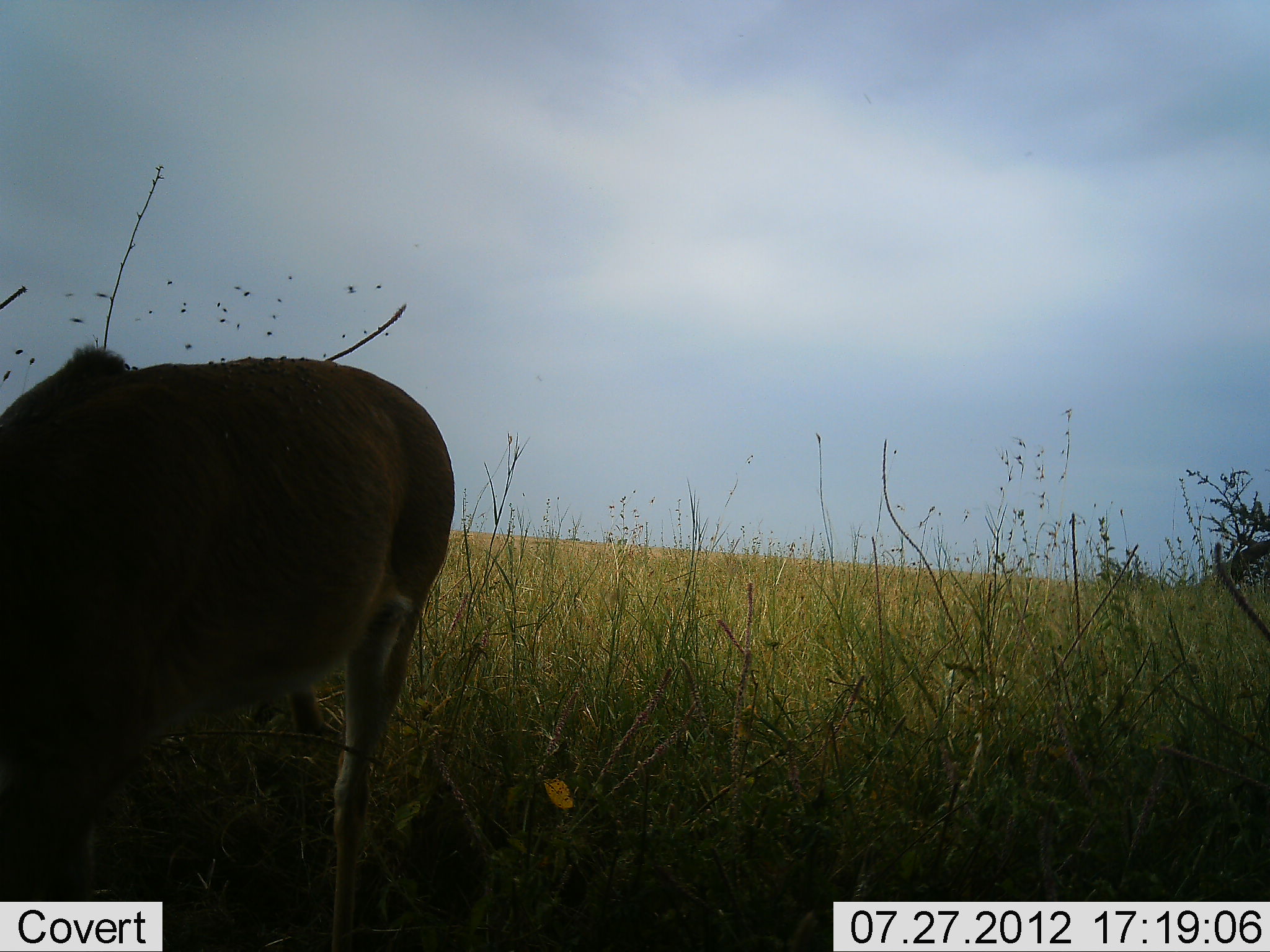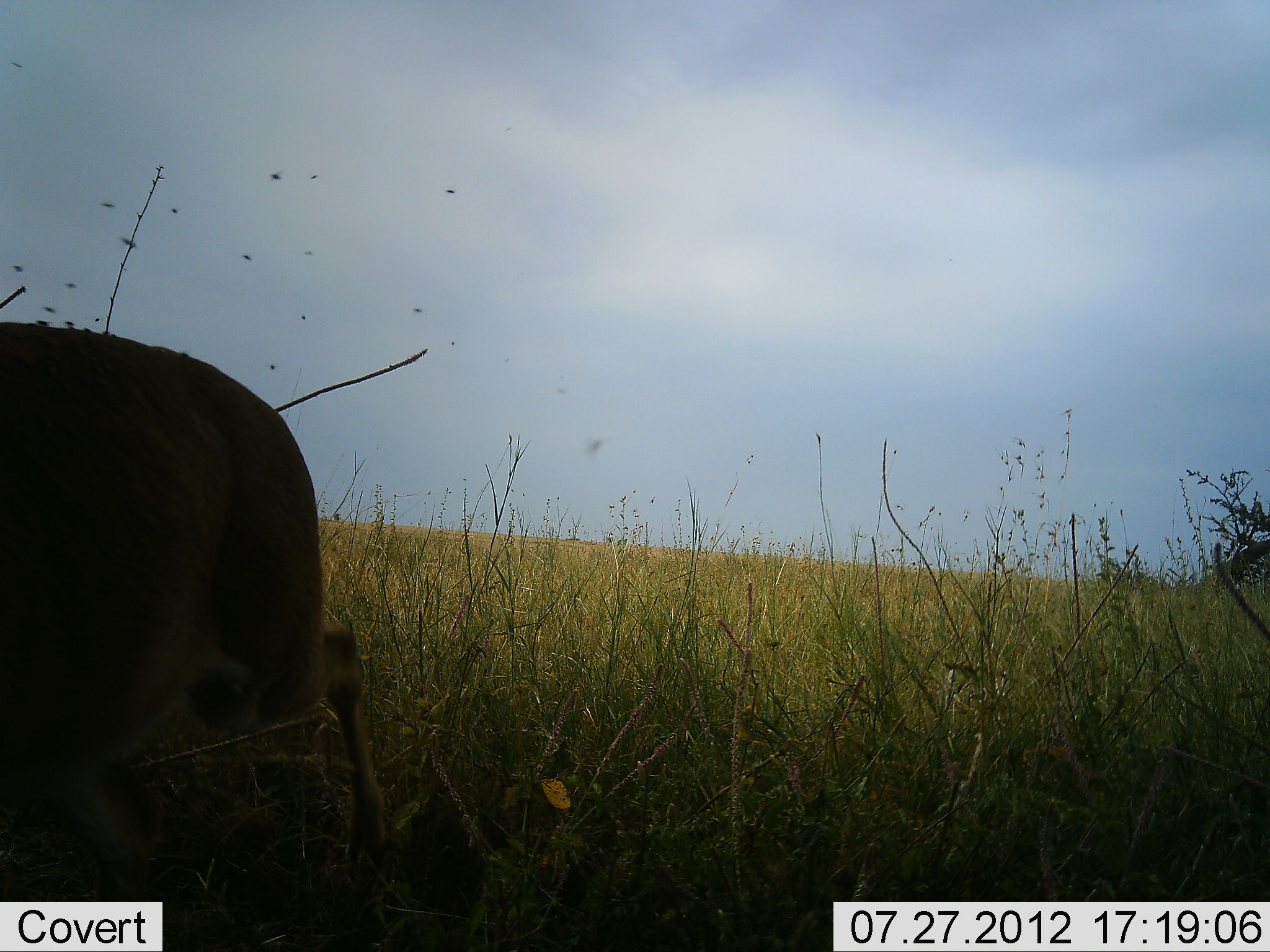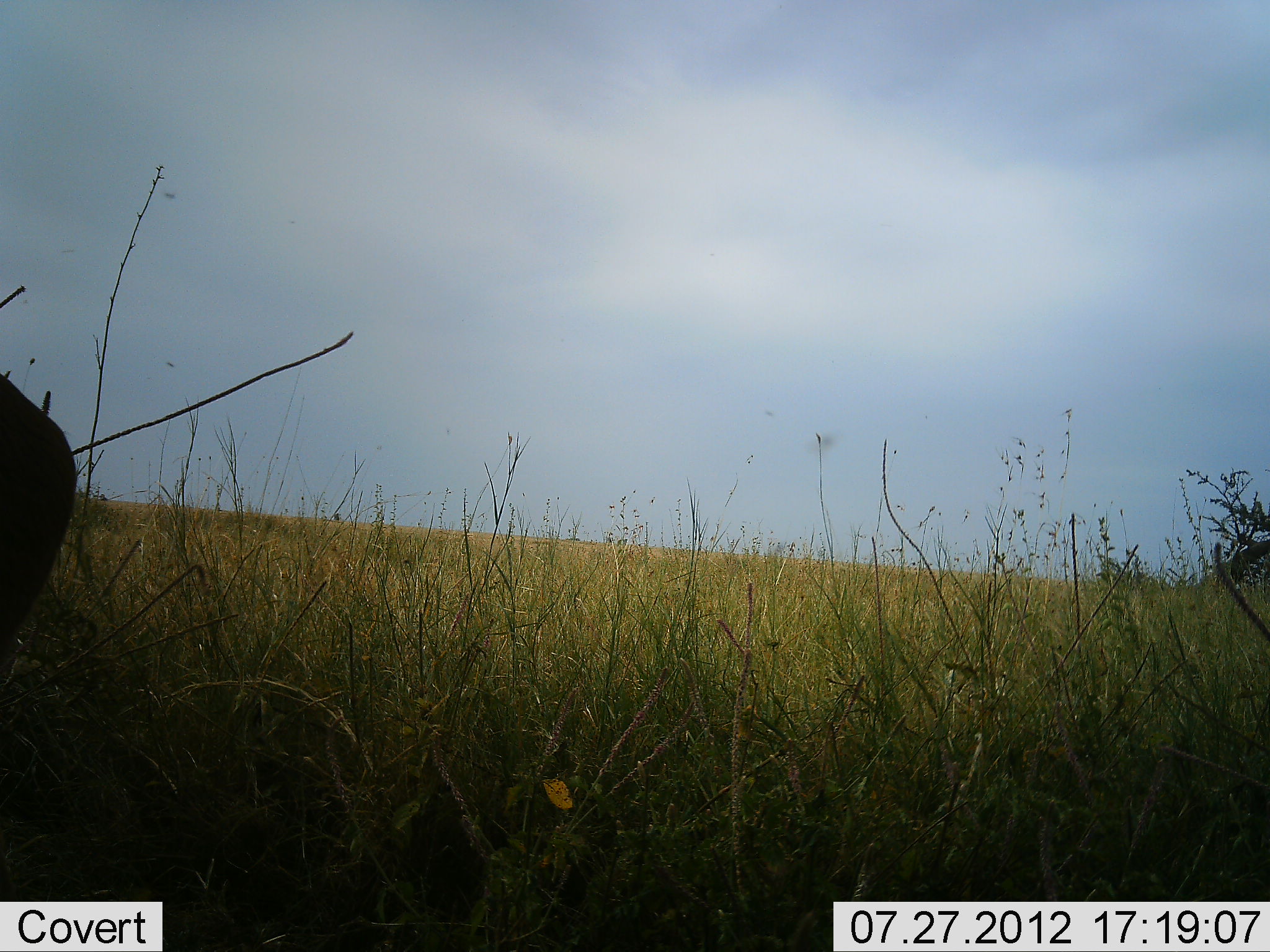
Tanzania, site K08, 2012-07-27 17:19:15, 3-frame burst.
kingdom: Animalia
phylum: Chordata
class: Mammalia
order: Artiodactyla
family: Bovidae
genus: Redunca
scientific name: Redunca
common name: reedbuck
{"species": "reedbuck (Redunca)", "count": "1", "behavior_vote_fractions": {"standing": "12%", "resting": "0%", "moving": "75%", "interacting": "0%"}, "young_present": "0%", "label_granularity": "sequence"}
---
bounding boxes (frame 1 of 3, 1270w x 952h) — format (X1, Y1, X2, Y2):
animal: (0, 344, 455, 951)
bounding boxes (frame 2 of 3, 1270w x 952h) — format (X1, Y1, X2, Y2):
animal: (1, 320, 397, 952)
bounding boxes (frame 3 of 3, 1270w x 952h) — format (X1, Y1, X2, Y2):
animal: (0, 368, 78, 678)